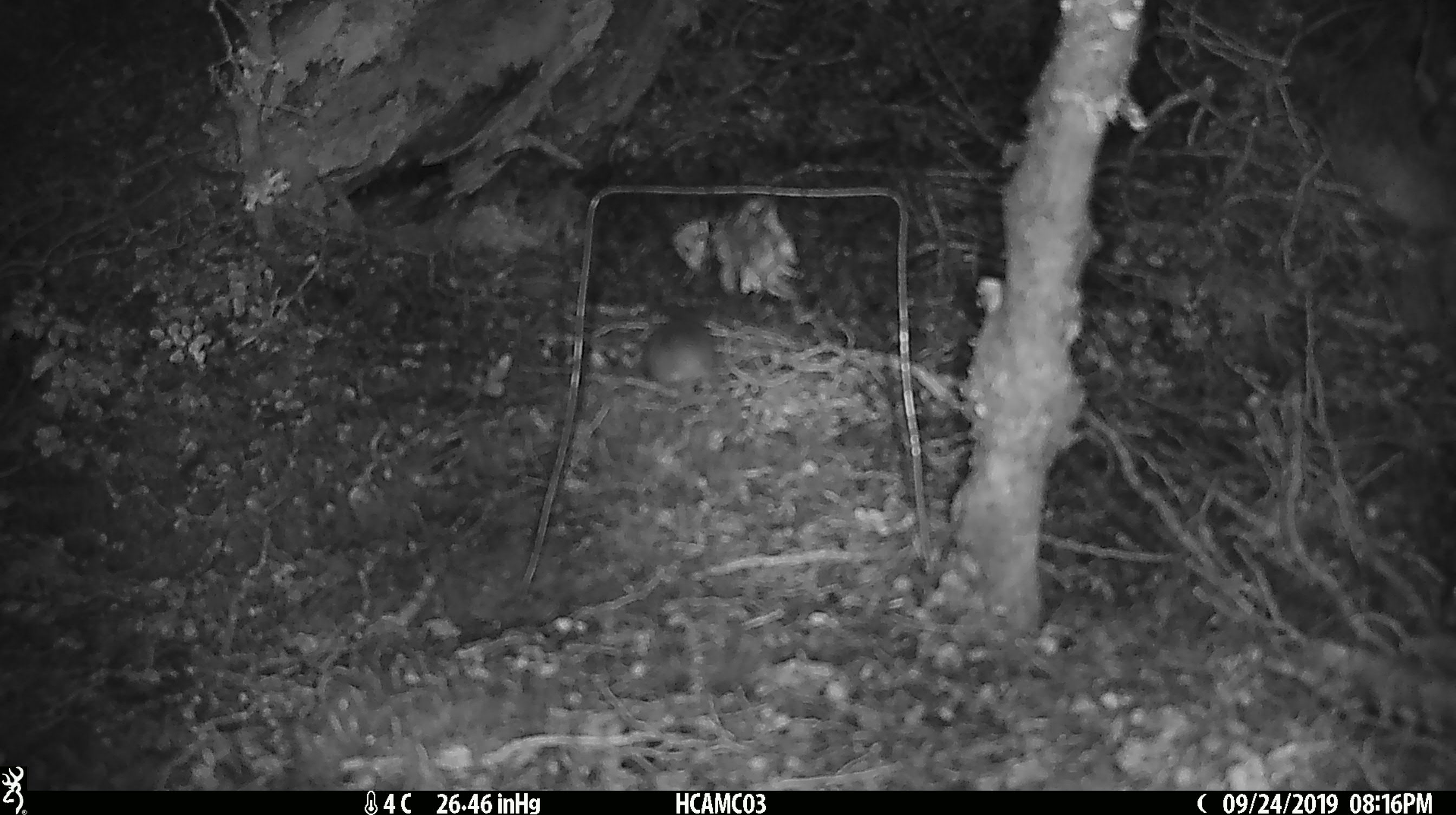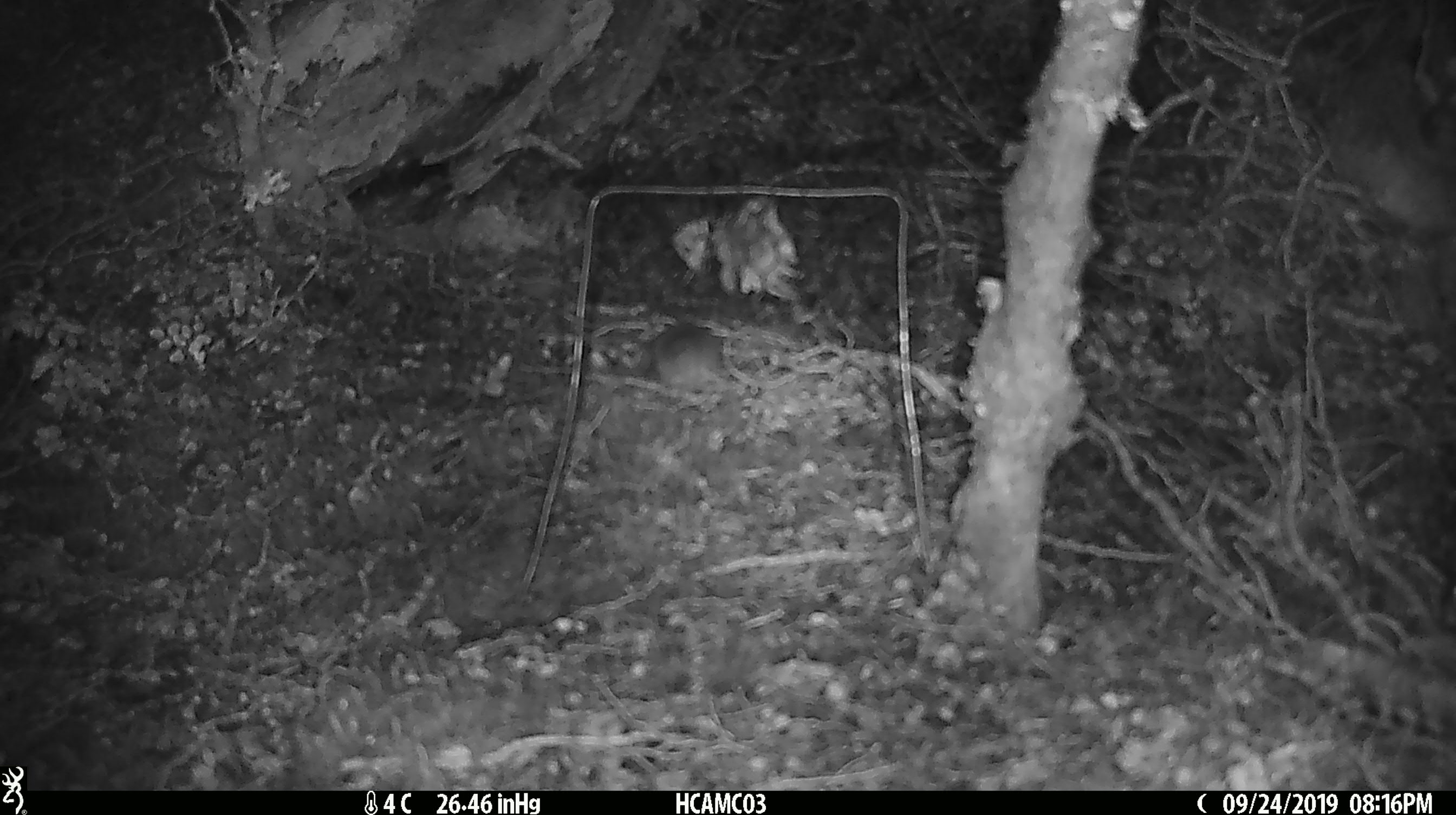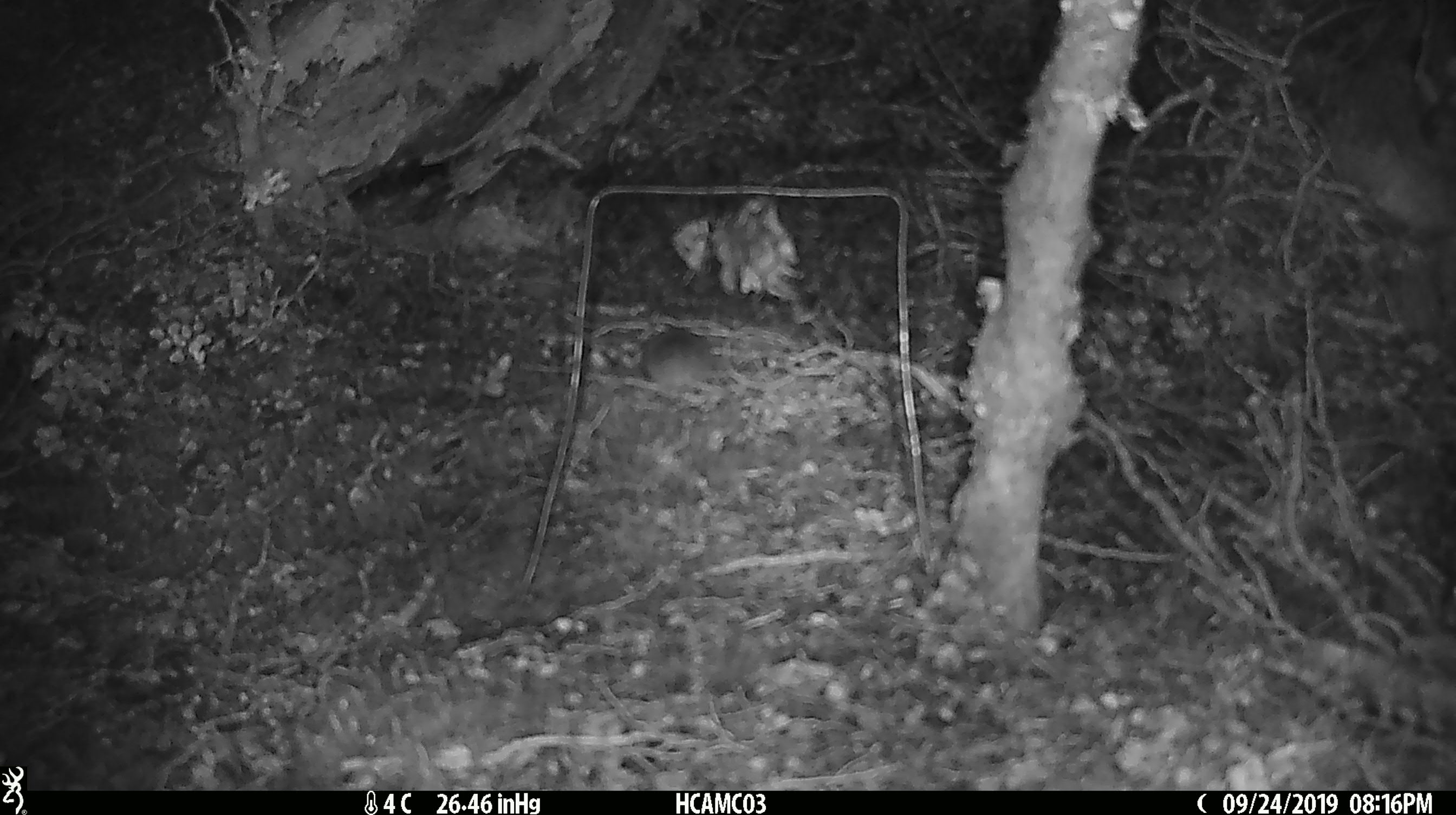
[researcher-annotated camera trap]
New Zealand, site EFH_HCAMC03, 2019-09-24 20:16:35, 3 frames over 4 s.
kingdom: Animalia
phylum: Chordata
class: Mammalia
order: Rodentia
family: Muridae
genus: Mus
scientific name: Mus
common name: mouse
Mouse (Mus).